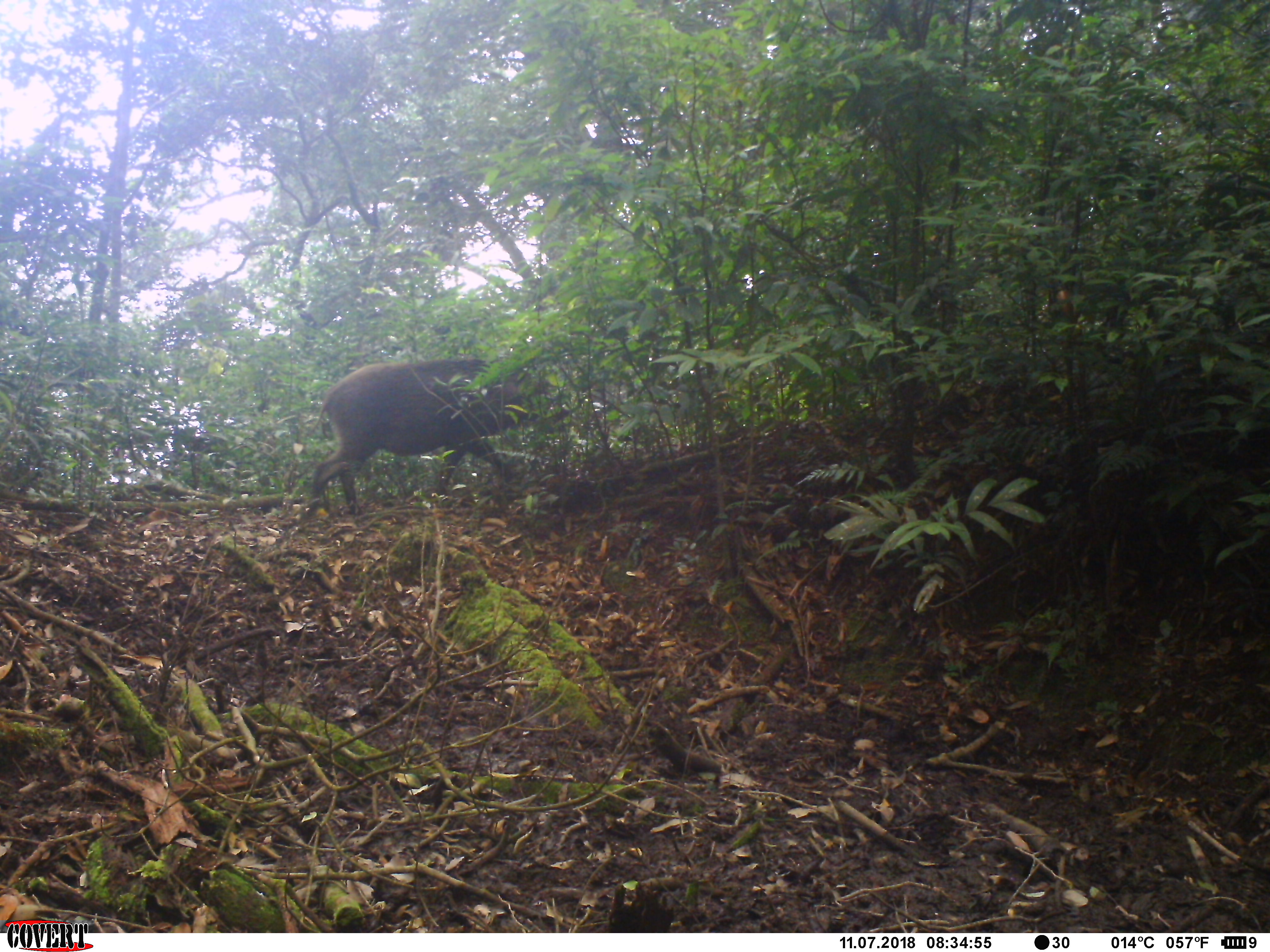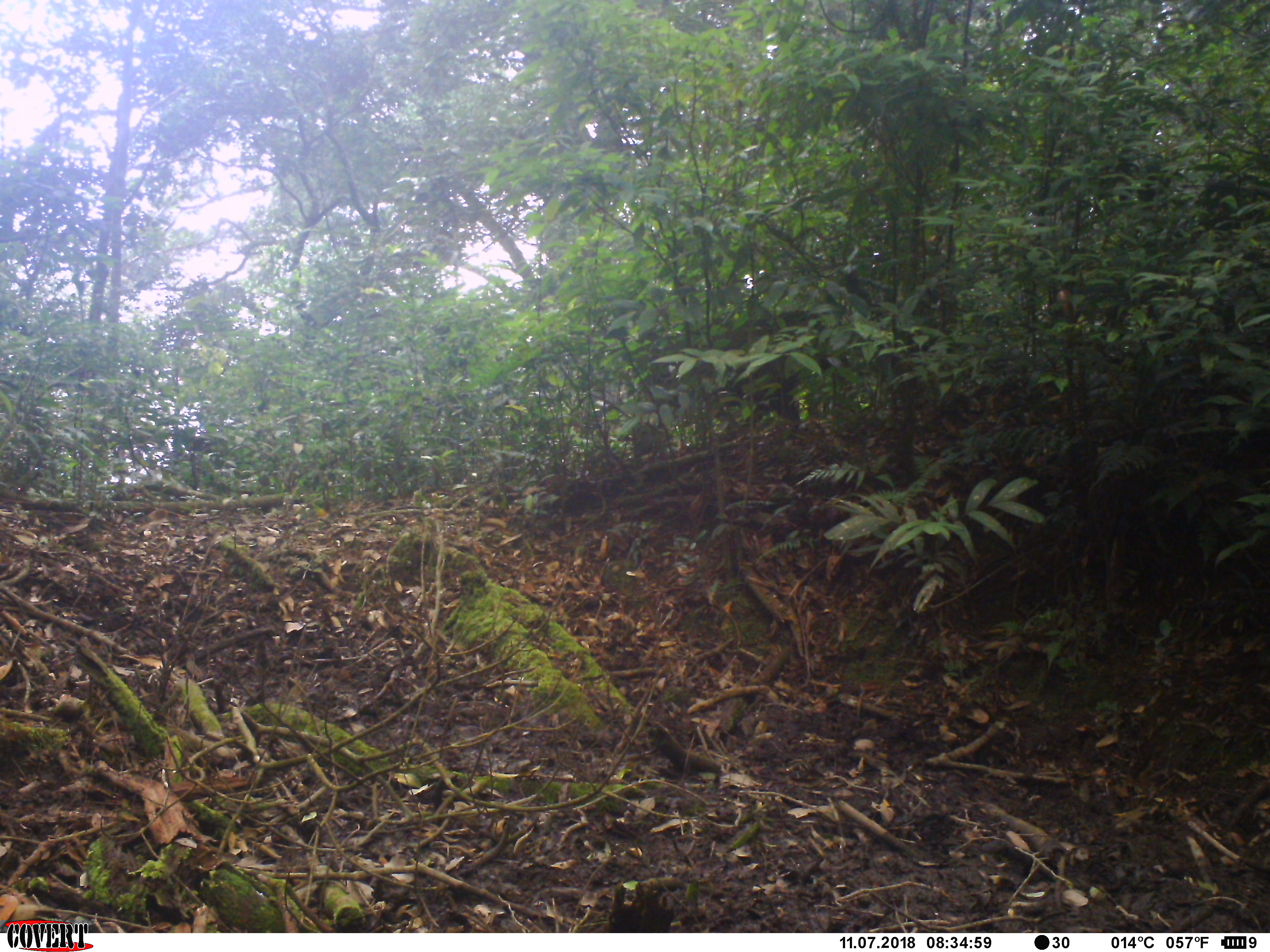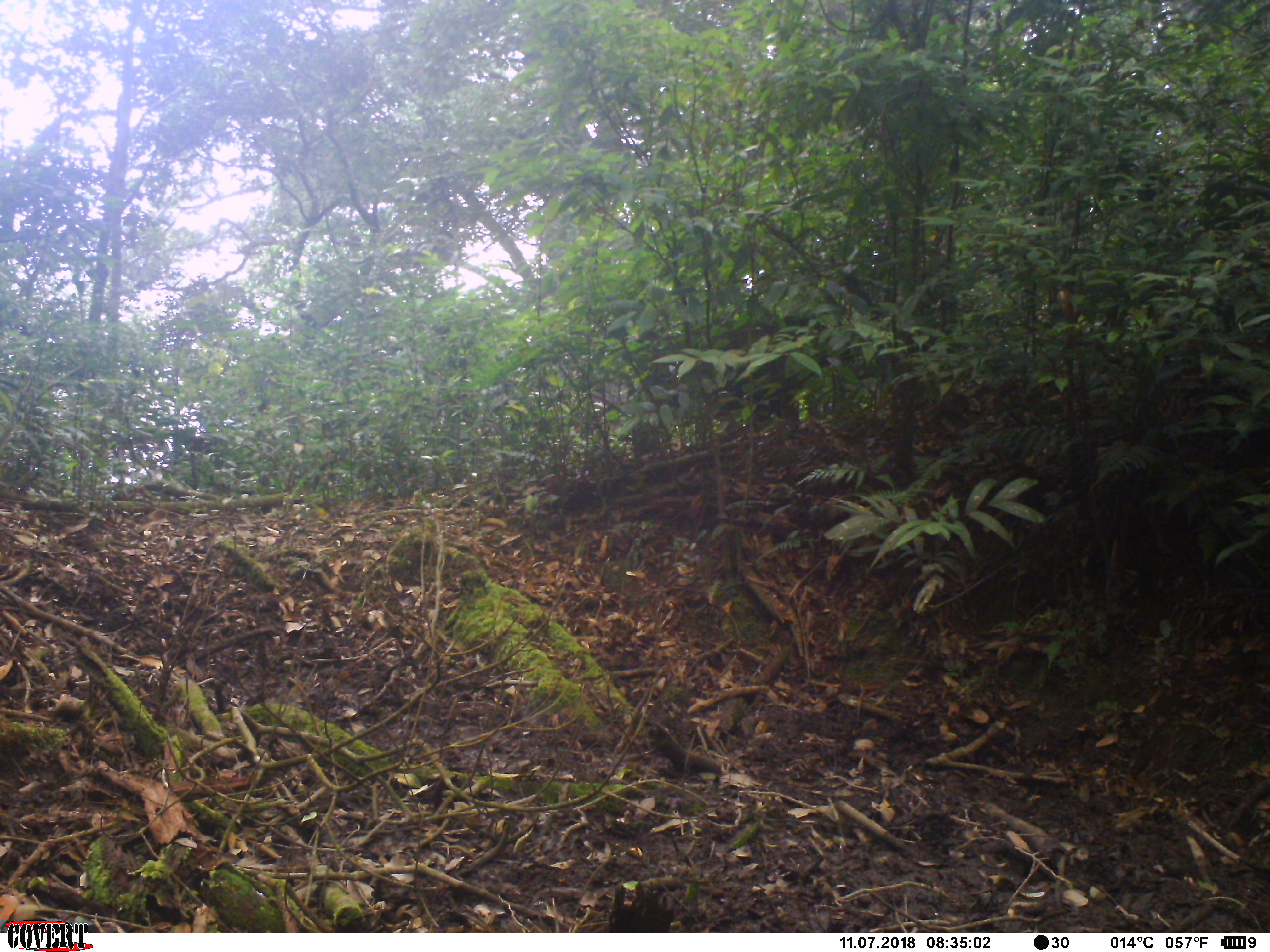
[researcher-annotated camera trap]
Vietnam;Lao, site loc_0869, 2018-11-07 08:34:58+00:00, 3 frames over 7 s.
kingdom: Animalia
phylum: Chordata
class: Mammalia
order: Artiodactyla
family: Suidae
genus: Sus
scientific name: Sus scrofa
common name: eurasian wild pig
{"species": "eurasian wild pig (Sus scrofa)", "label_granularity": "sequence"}